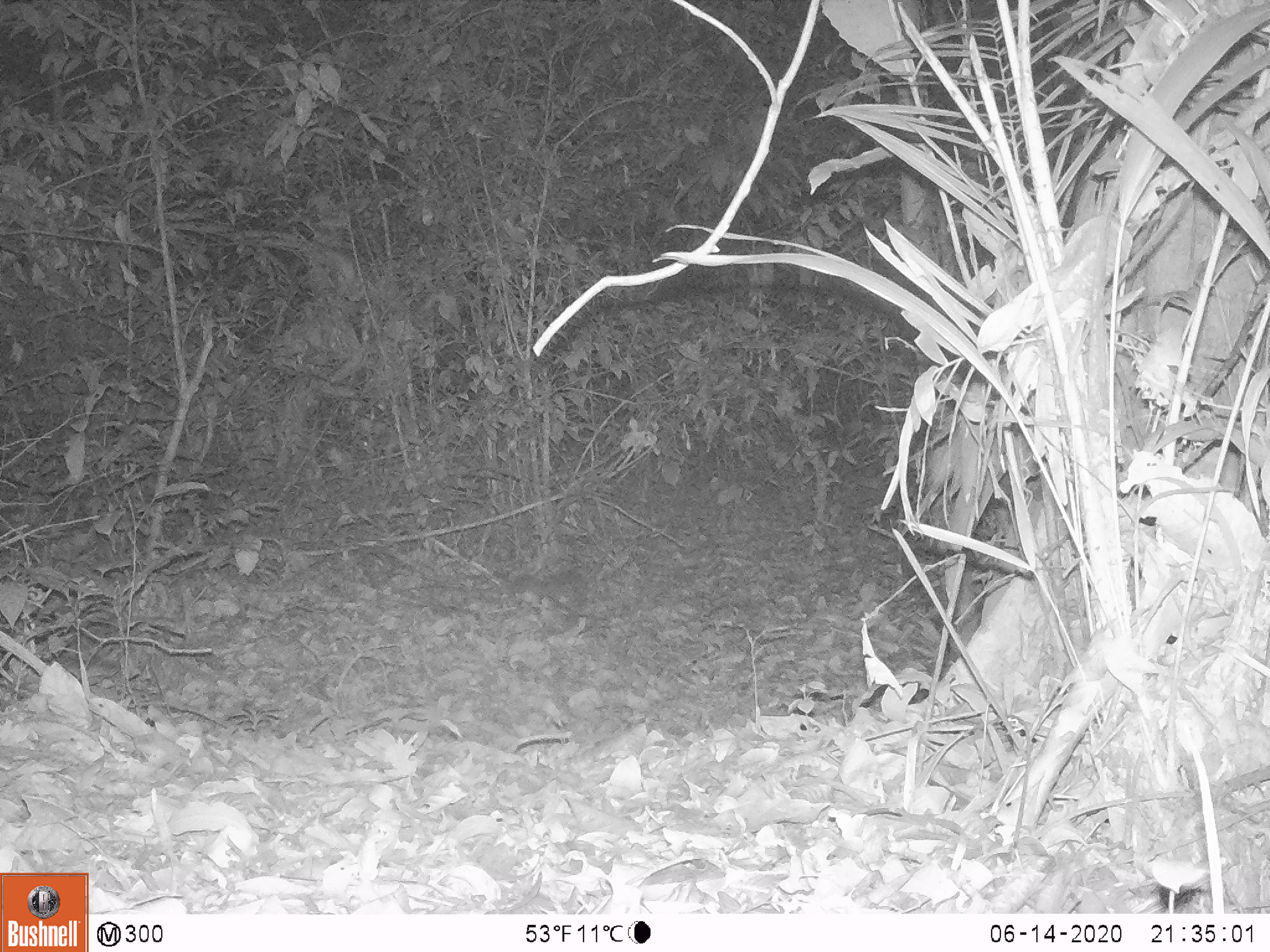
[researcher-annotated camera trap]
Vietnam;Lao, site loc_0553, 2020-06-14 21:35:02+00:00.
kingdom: Animalia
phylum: Chordata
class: Mammalia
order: Carnivora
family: Mustelidae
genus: Melogale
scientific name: Melogale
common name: ferret badger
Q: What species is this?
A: Ferret badger (Melogale).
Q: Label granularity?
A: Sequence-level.